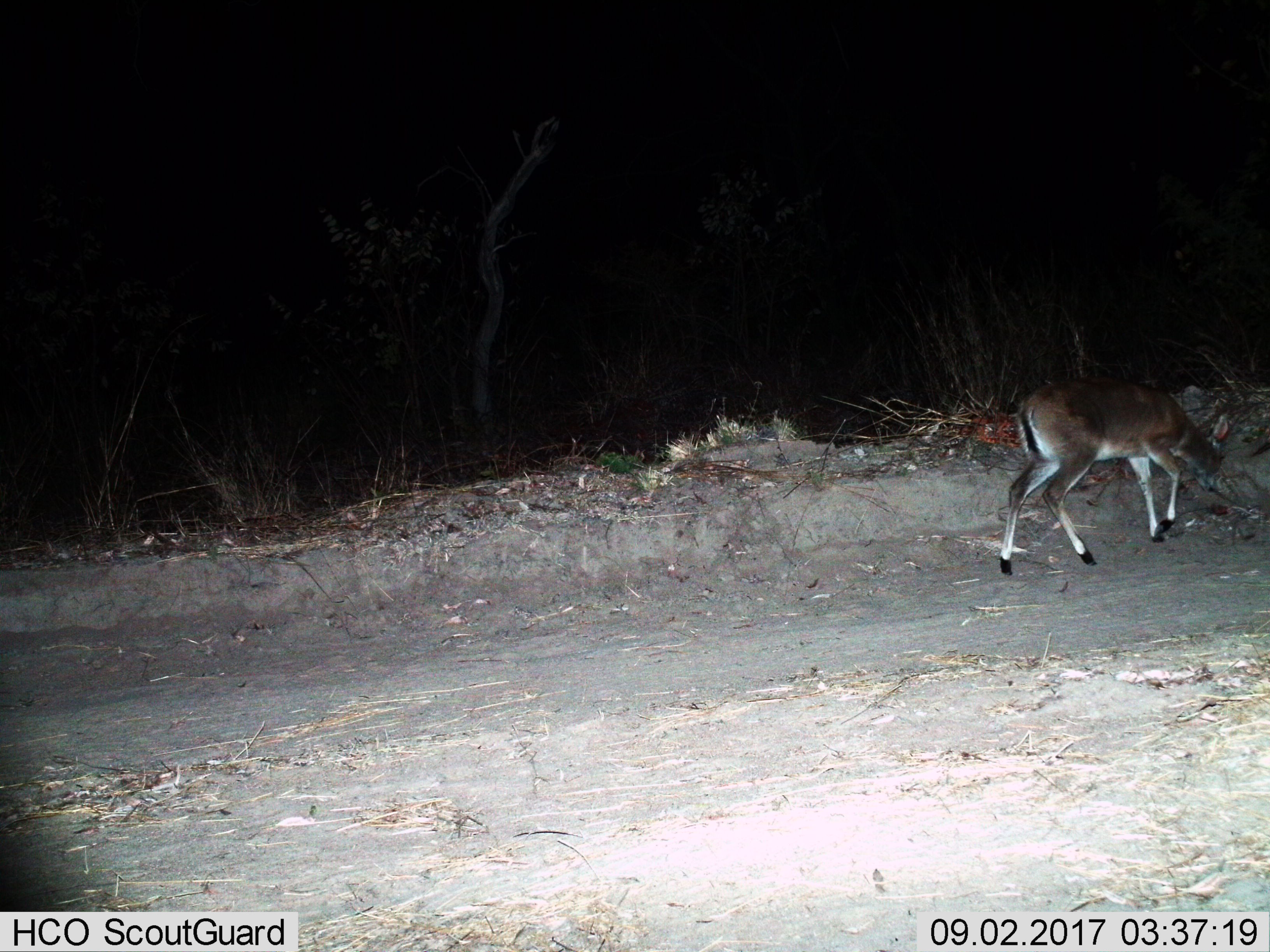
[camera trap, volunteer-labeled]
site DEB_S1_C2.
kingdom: Animalia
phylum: Chordata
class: Mammalia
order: Artiodactyla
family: Bovidae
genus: Sylvicapra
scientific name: Sylvicapra grimmia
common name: common duiker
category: duikercommongrey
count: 1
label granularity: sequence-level